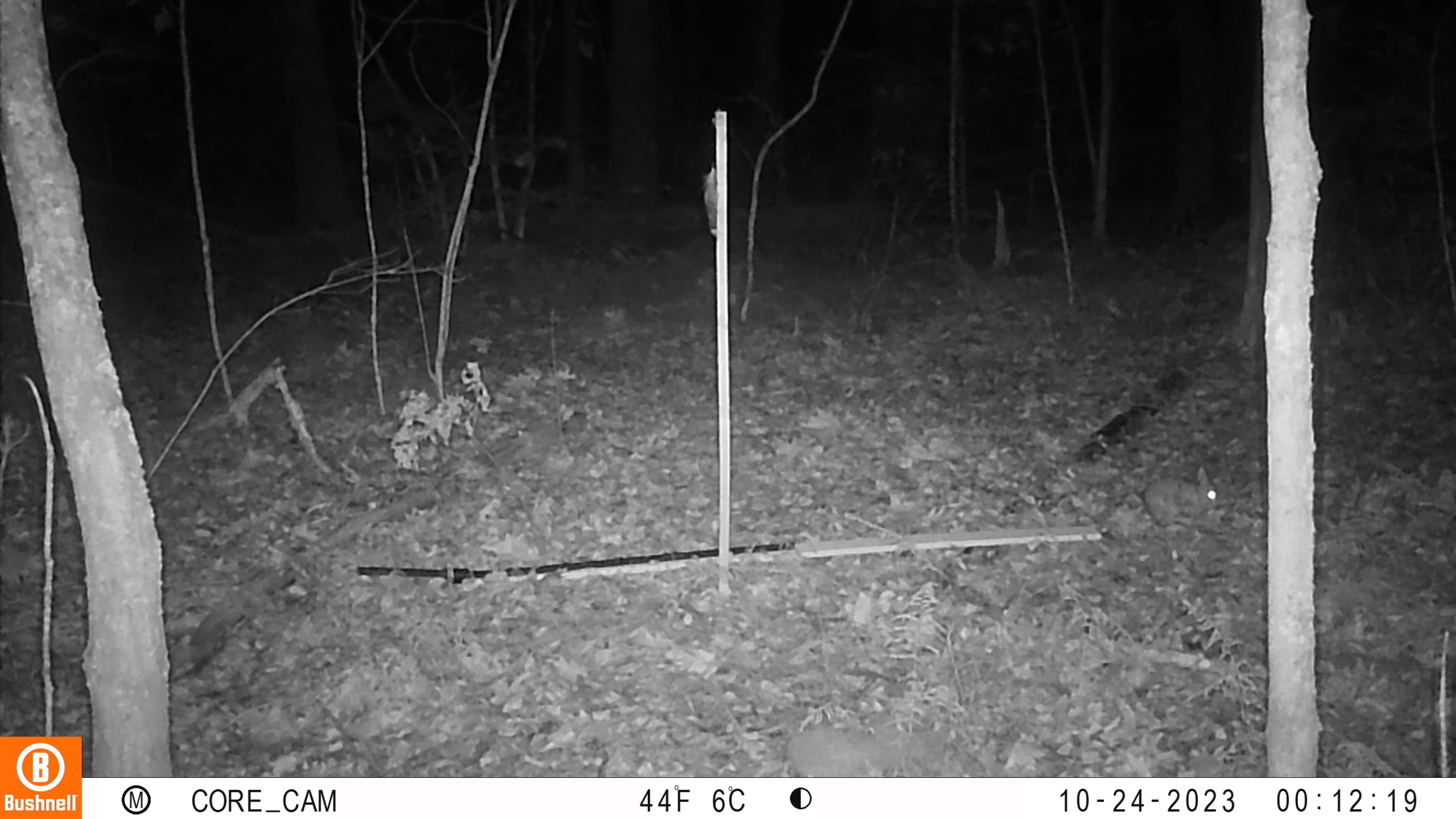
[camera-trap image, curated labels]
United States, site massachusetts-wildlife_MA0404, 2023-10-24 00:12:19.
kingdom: Animalia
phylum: Chordata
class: Mammalia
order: Lagomorpha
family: Leporidae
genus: Sylvilagus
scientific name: Sylvilagus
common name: cottontail rabbit